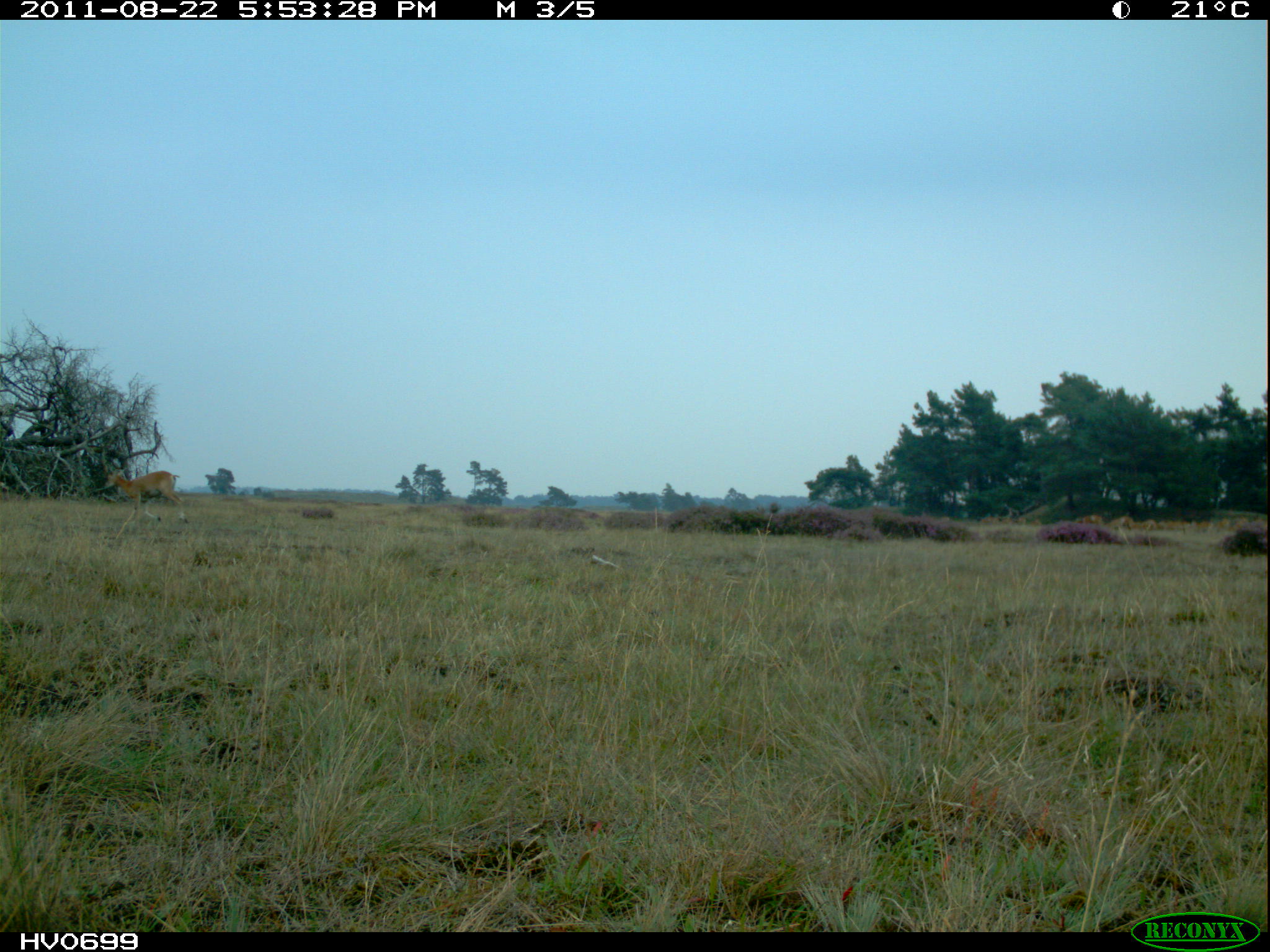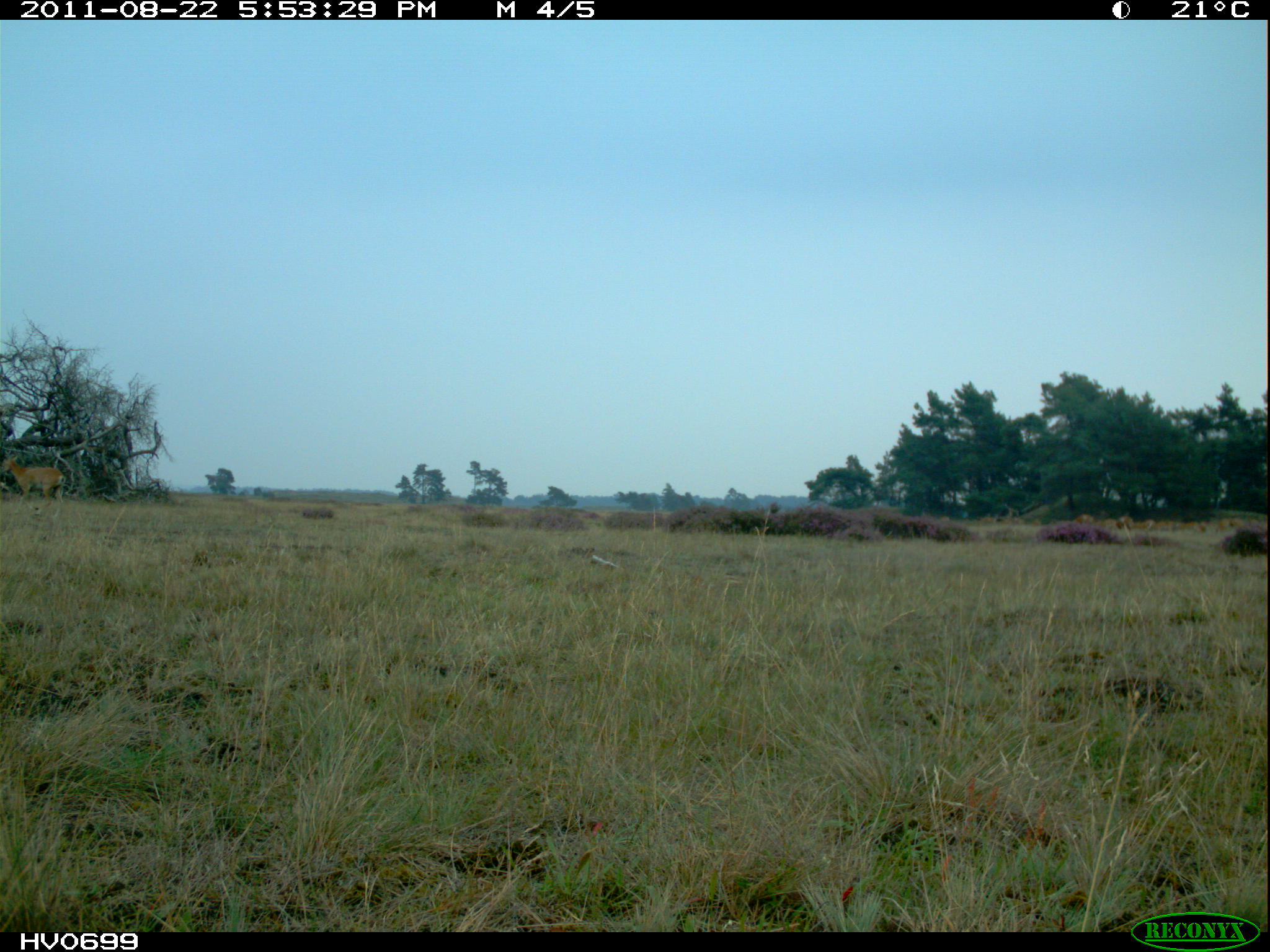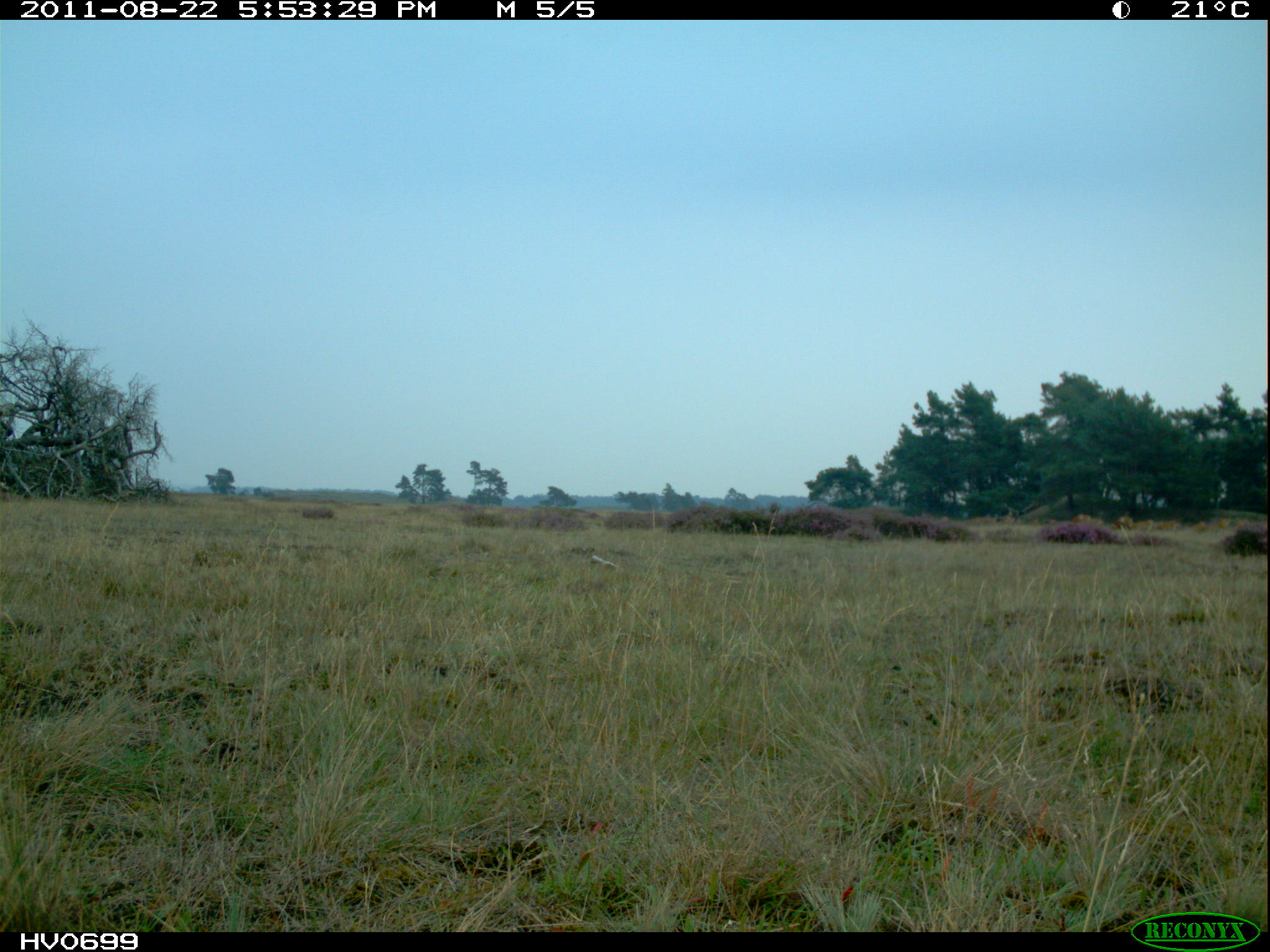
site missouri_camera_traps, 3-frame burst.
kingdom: Animalia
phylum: Chordata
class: Mammalia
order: Artiodactyla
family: Bovidae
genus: Ovis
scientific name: Ovis ammon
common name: mouflon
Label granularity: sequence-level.